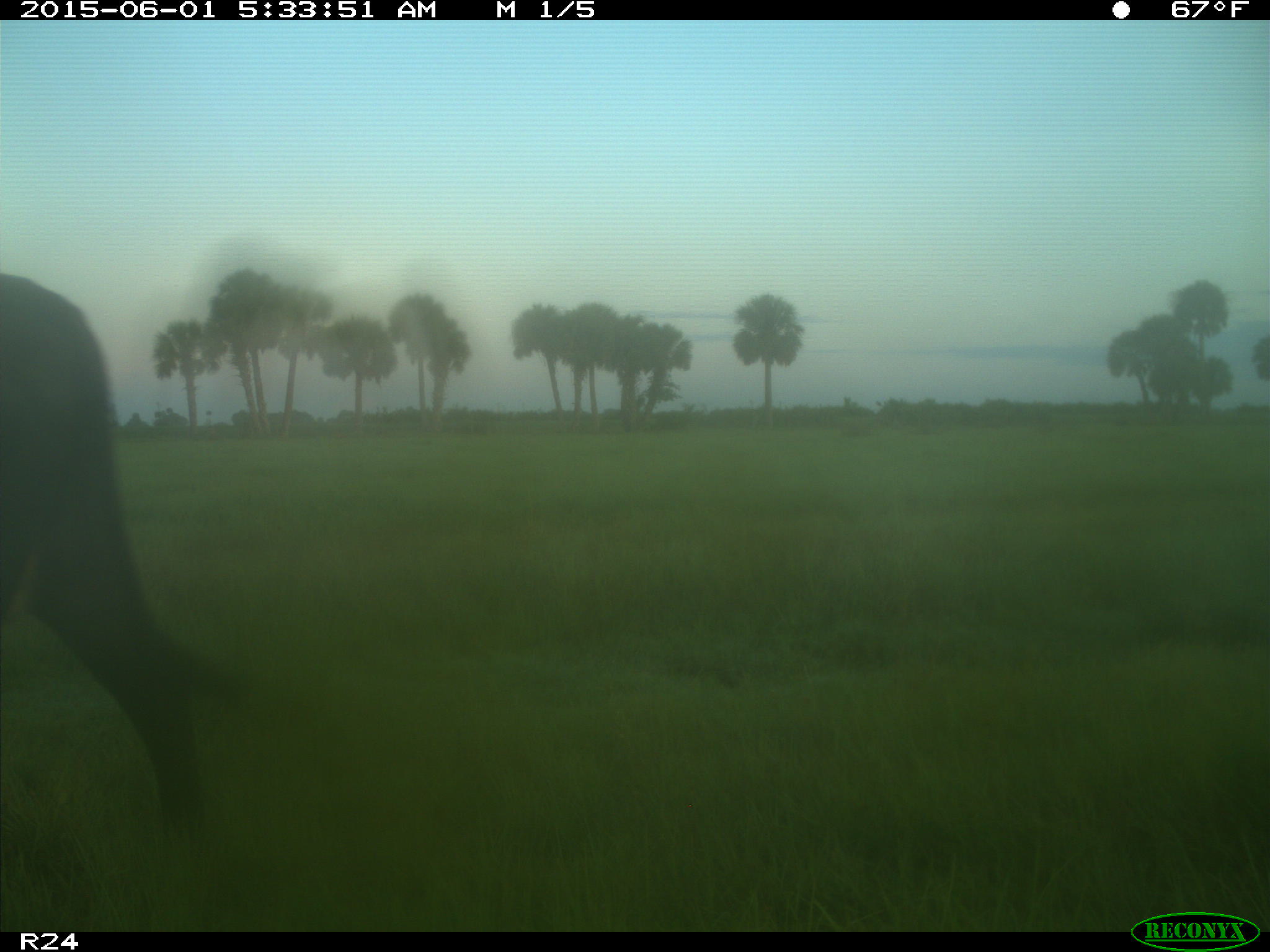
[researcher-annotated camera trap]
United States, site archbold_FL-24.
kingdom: Animalia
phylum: Chordata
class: Mammalia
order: Artiodactyla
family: Bovidae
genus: Bos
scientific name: Bos taurus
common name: domestic cow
Bos taurus (domestic cow).